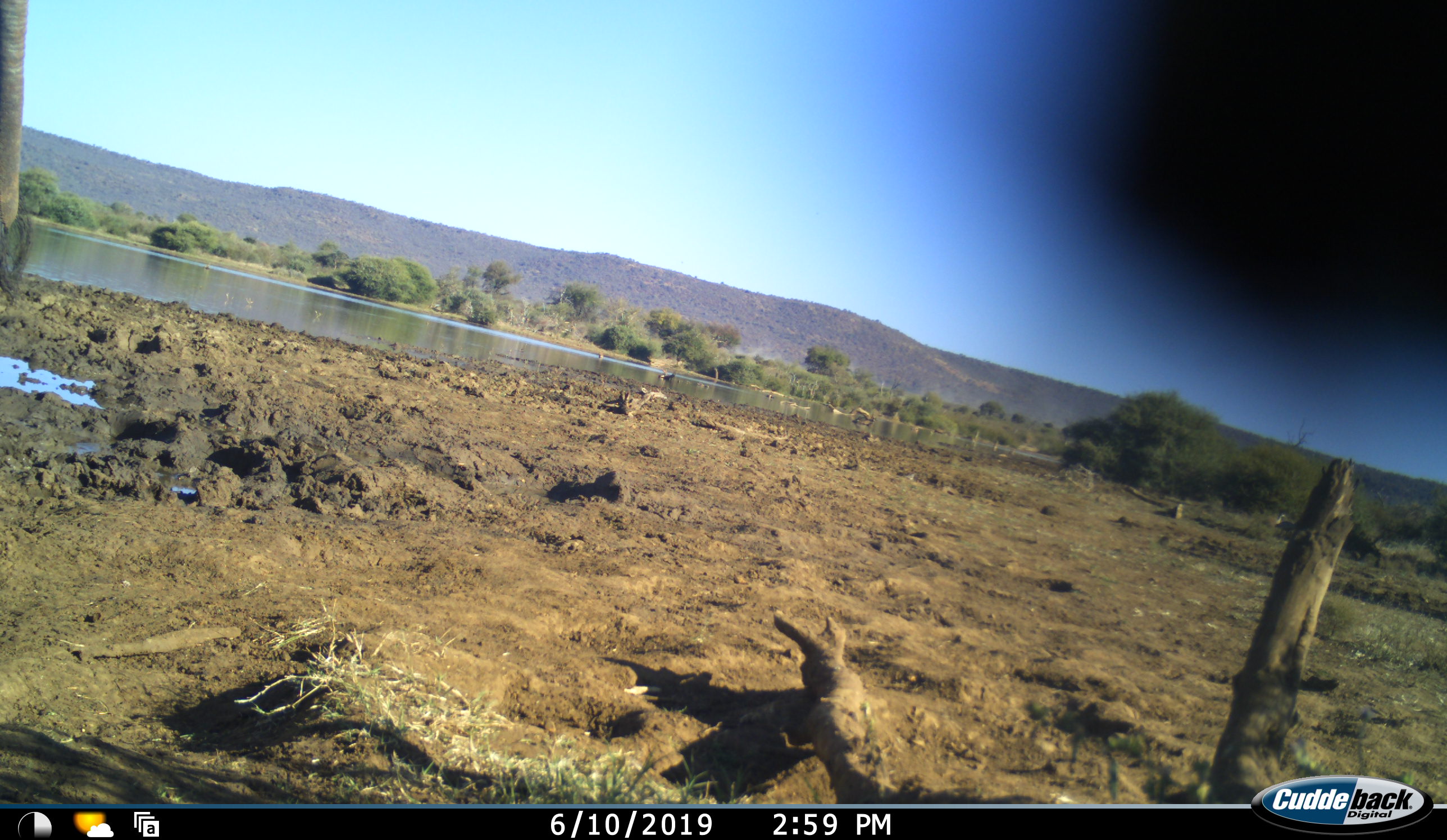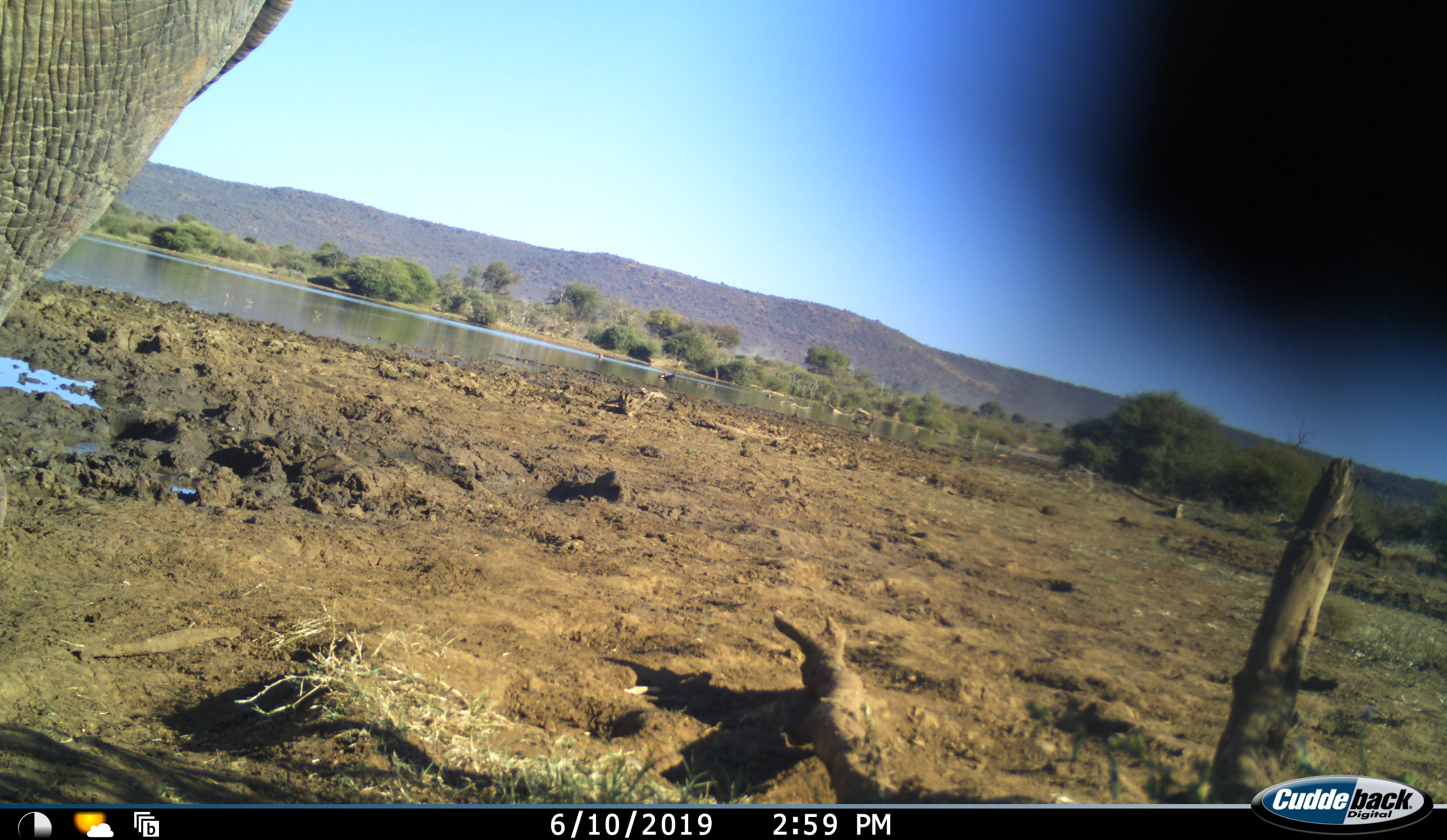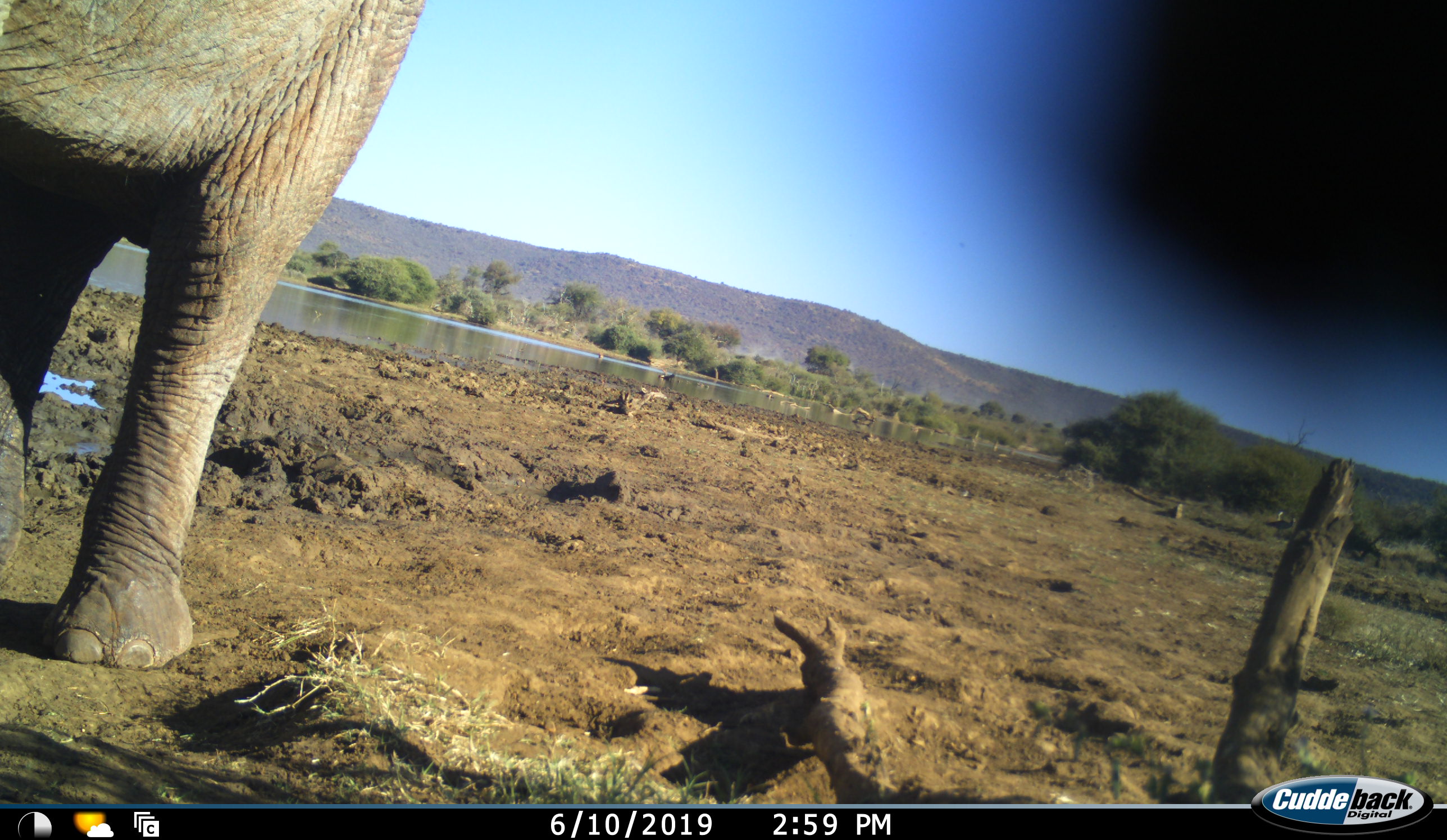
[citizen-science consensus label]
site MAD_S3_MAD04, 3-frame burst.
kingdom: Animalia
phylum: Chordata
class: Mammalia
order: Proboscidea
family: Elephantidae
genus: Loxodonta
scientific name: Loxodonta africana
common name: african bush elephant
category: elephant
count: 1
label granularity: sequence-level